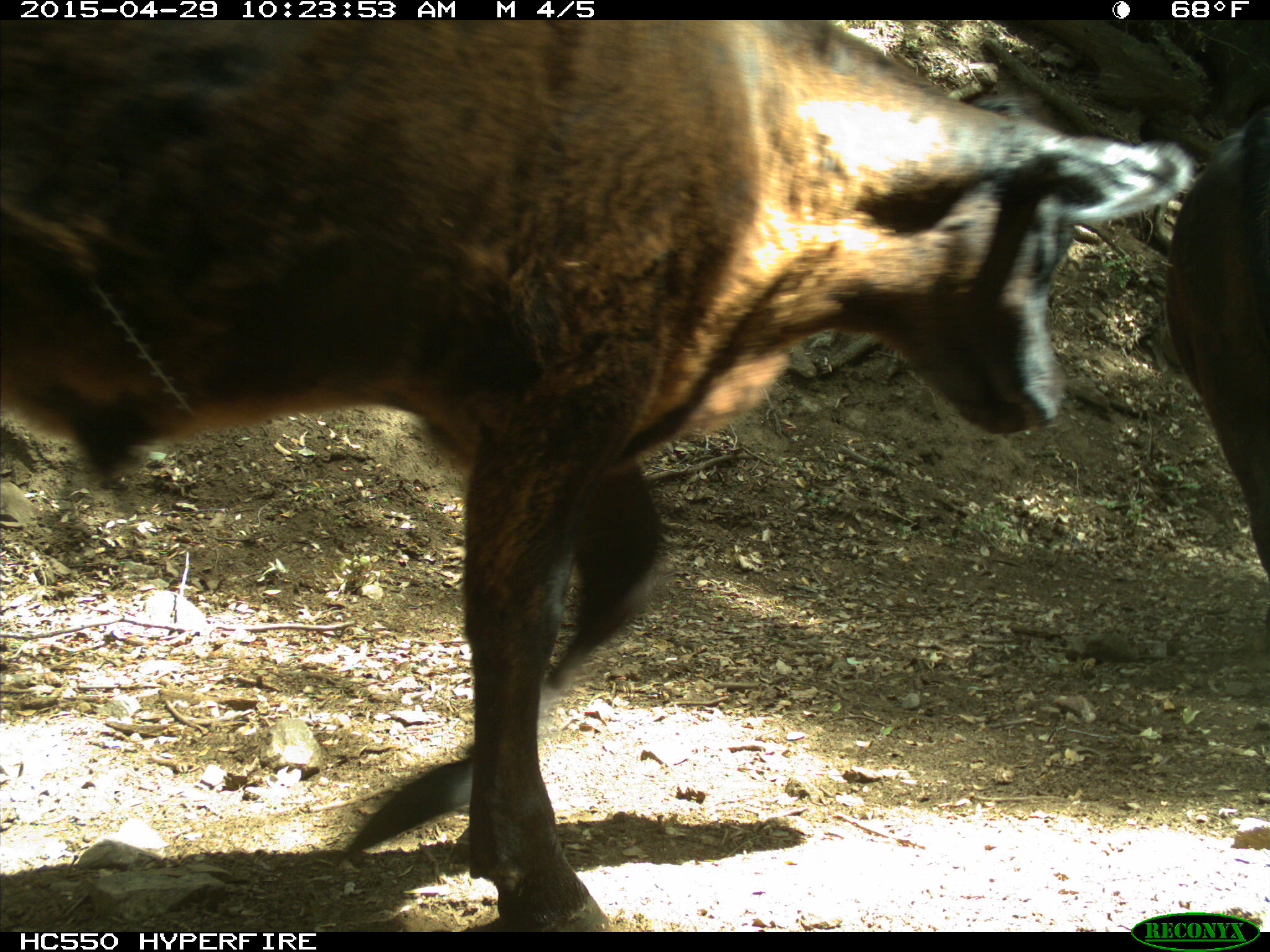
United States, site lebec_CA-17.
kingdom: Animalia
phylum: Chordata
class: Mammalia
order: Artiodactyla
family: Bovidae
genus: Bos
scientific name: Bos taurus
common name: domestic cow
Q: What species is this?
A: Bos taurus (domestic cow).